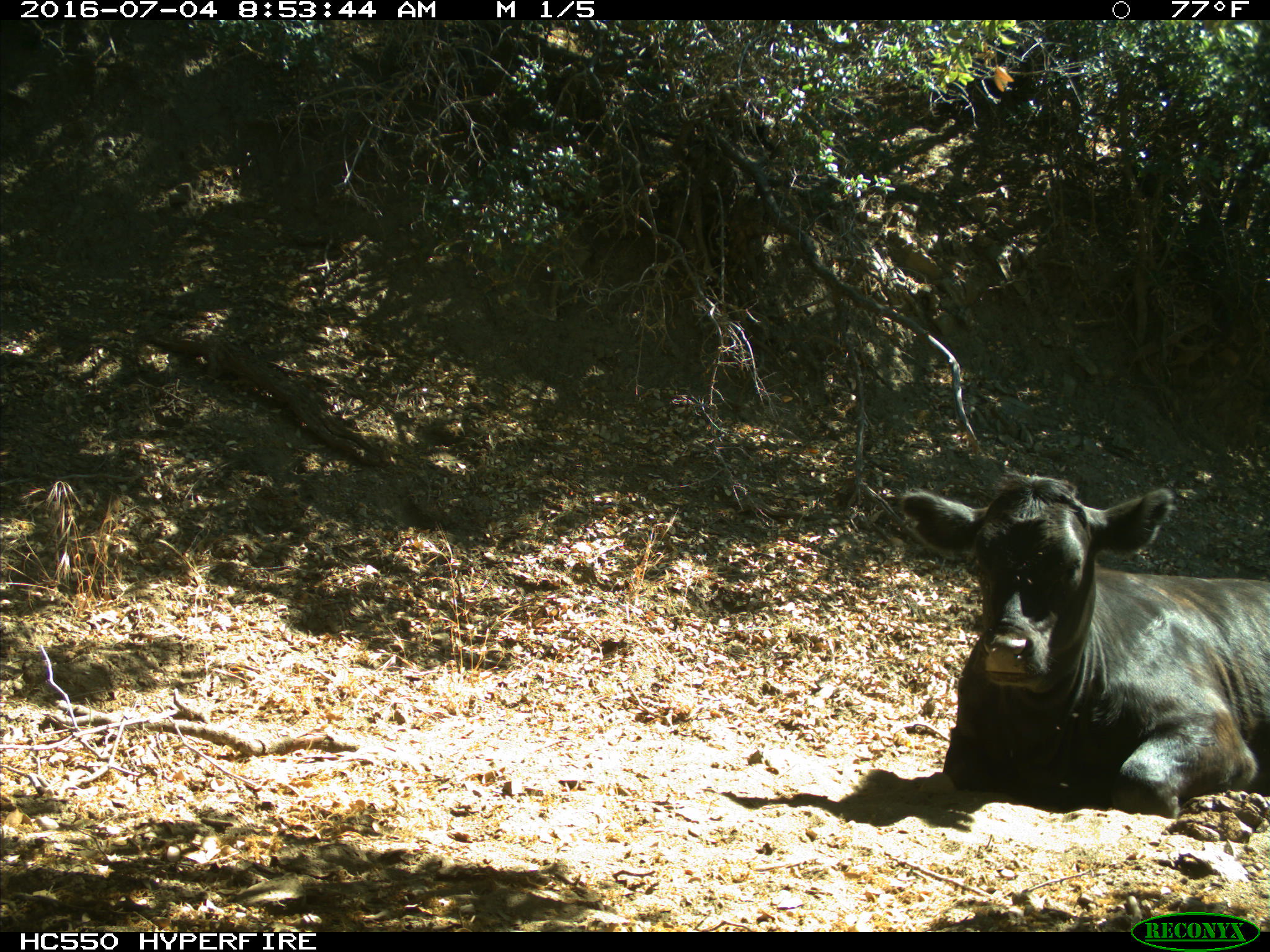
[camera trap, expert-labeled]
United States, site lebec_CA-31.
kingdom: Animalia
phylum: Chordata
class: Mammalia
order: Artiodactyla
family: Bovidae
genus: Bos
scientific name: Bos taurus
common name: domestic cow